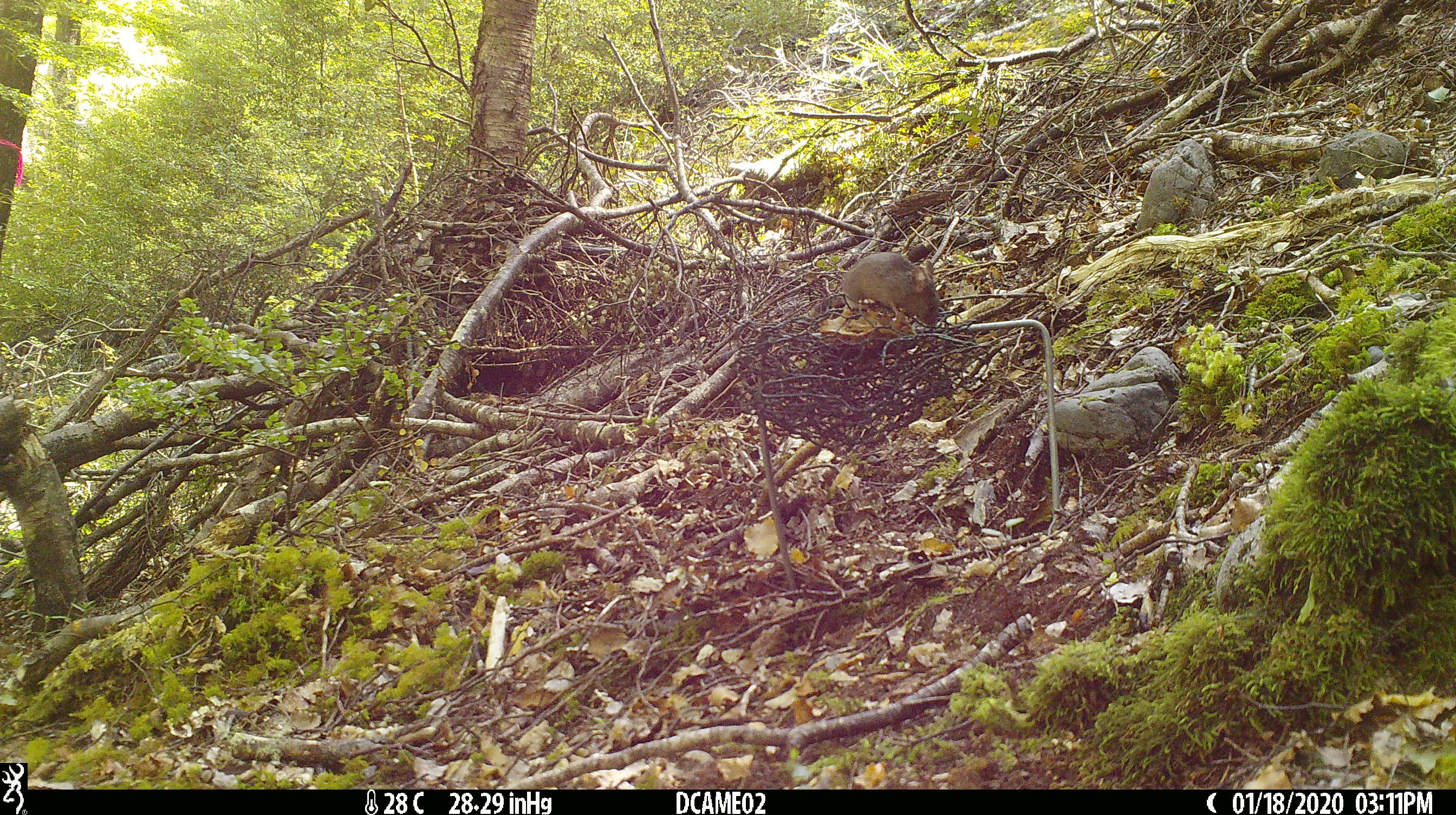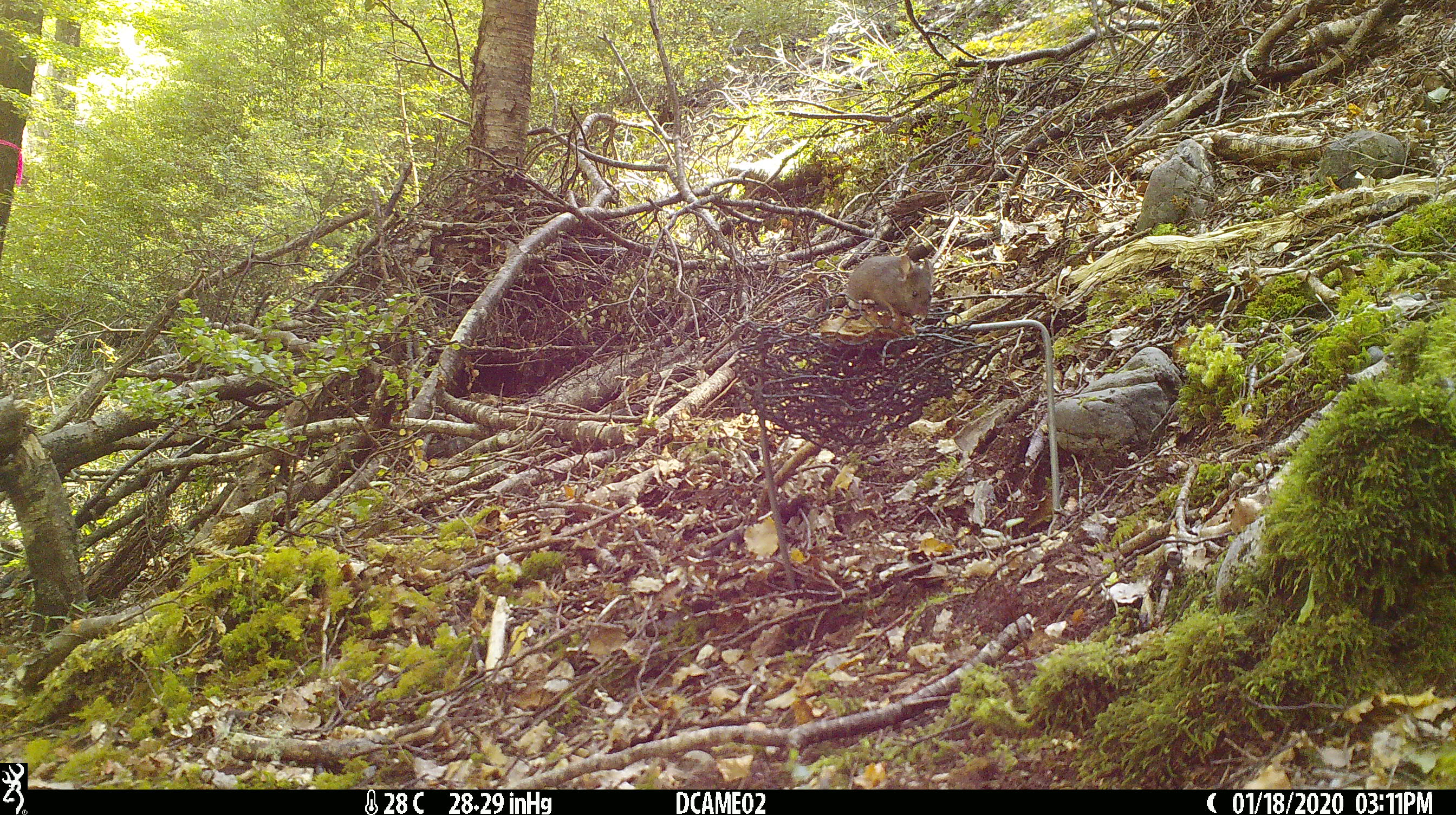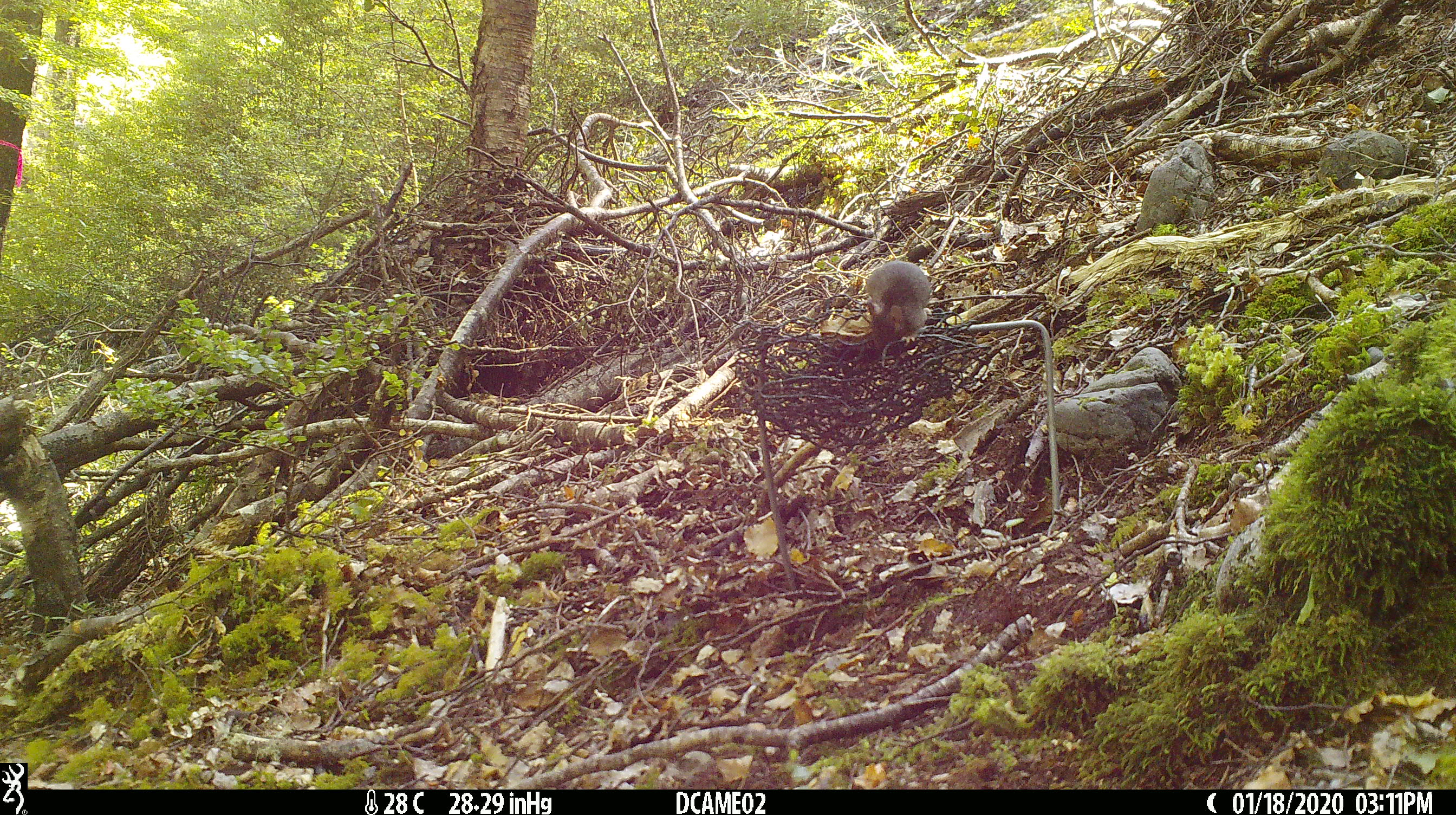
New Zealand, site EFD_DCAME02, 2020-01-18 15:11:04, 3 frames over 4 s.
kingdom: Animalia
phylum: Chordata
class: Mammalia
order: Rodentia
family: Muridae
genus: Mus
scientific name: Mus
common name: mouse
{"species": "mouse (Mus)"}